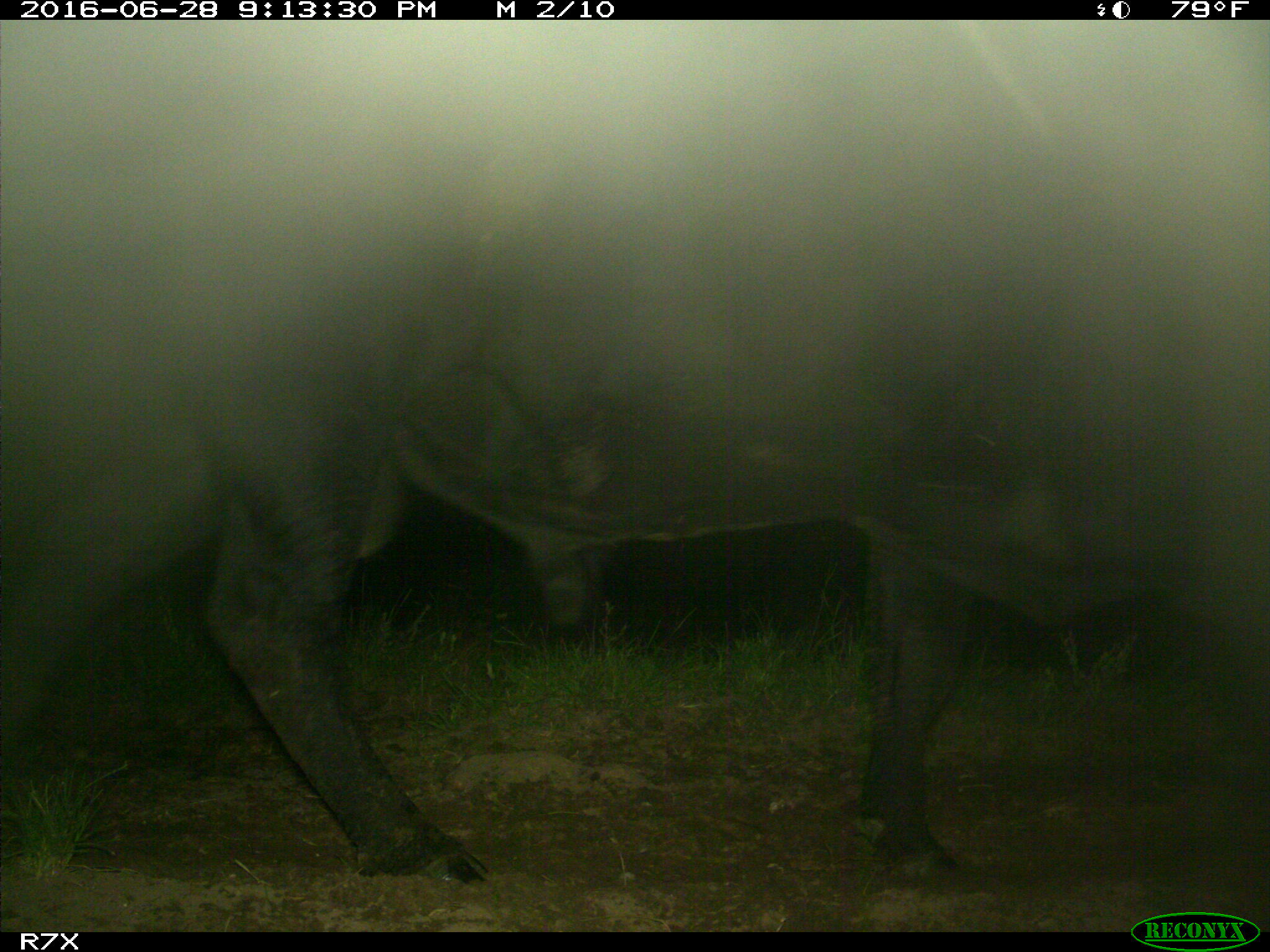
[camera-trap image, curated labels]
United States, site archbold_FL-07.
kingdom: Animalia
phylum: Chordata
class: Mammalia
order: Artiodactyla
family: Bovidae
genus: Bos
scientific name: Bos taurus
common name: domestic cow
Bos taurus (domestic cow).